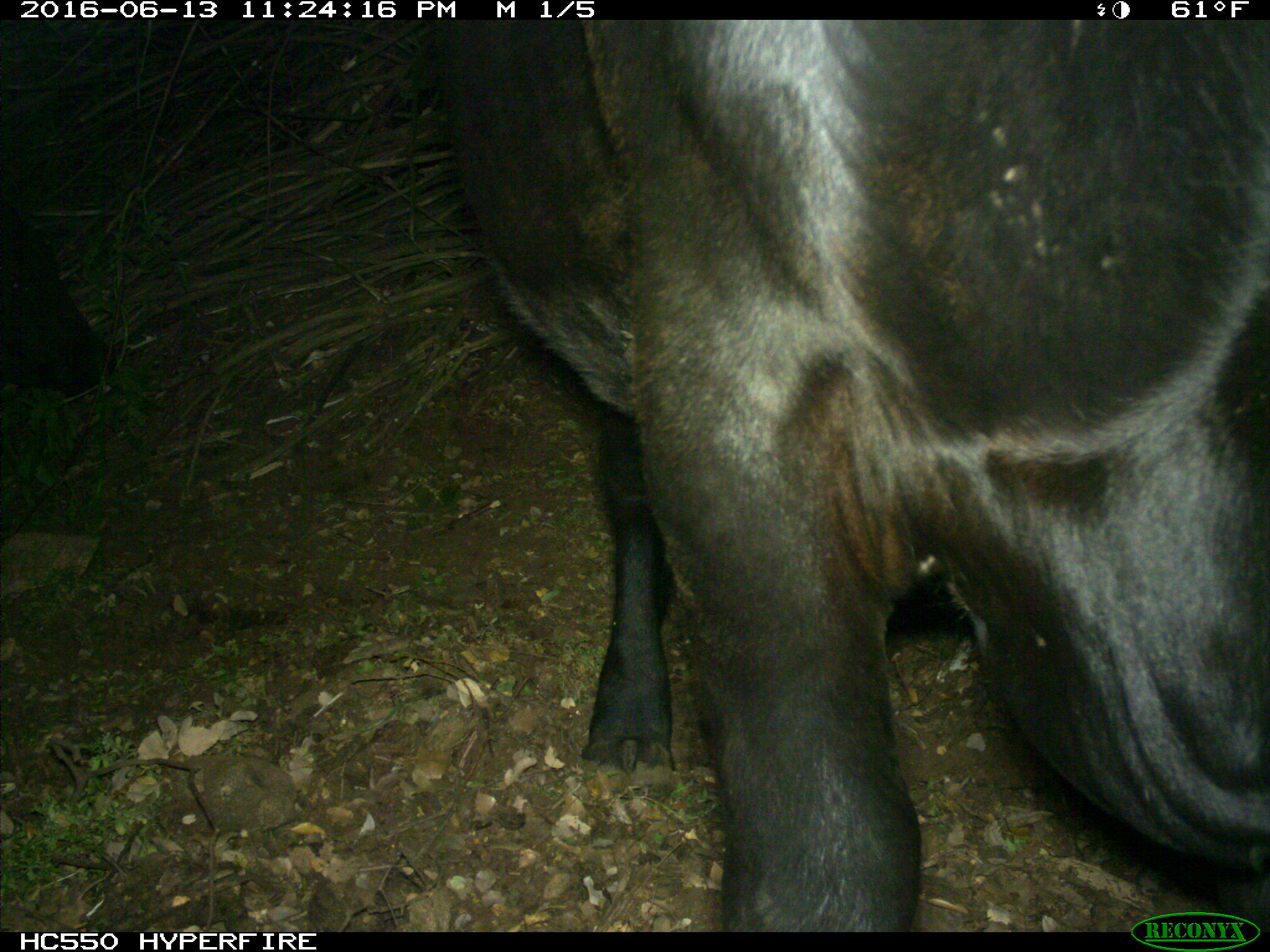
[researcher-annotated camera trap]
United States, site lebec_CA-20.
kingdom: Animalia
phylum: Chordata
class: Mammalia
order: Artiodactyla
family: Bovidae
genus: Bos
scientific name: Bos taurus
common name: domestic cow